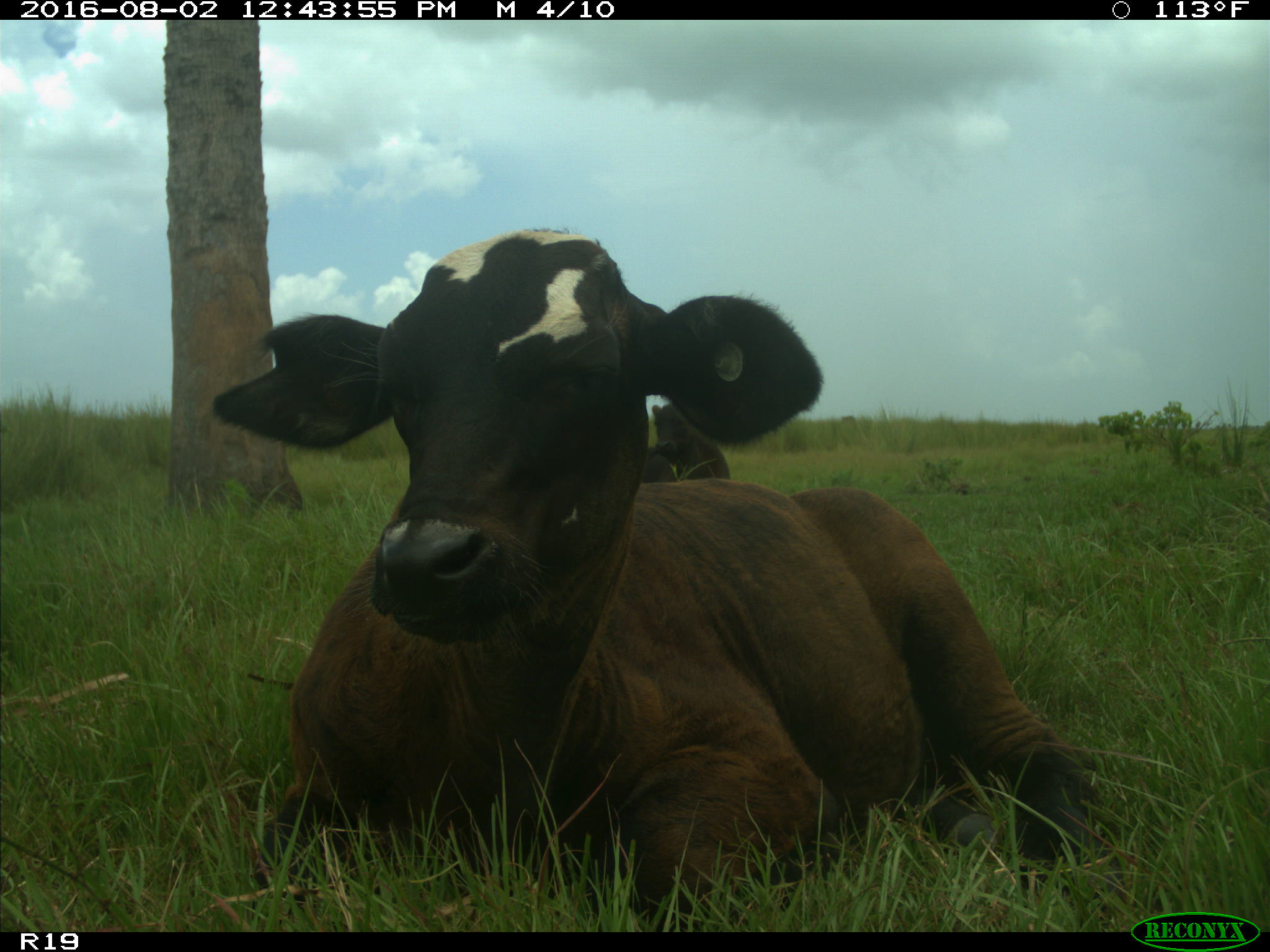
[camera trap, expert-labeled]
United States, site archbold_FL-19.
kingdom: Animalia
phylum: Chordata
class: Mammalia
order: Artiodactyla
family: Bovidae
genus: Bos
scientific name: Bos taurus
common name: domestic cow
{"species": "Bos taurus (domestic cow)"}